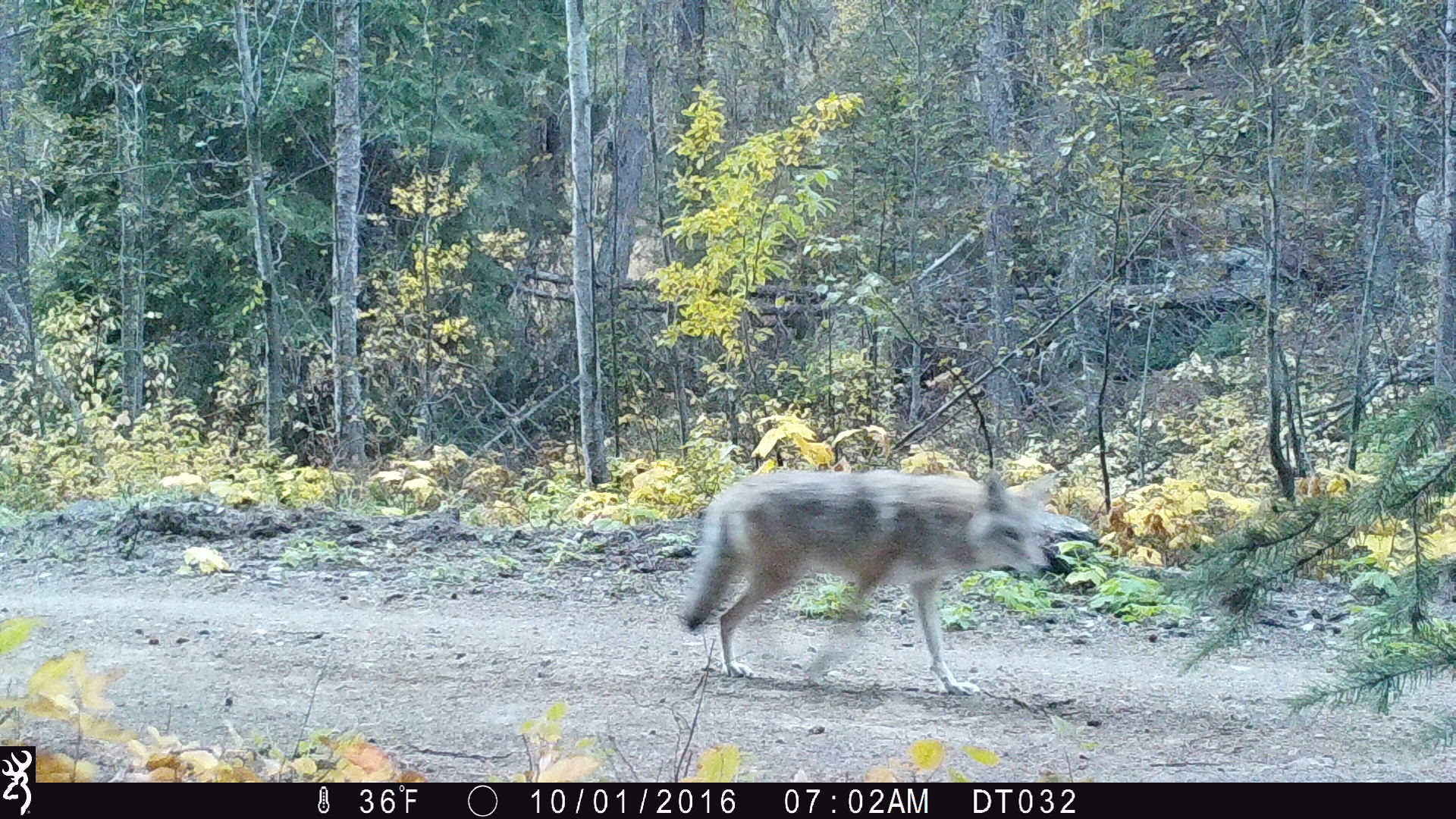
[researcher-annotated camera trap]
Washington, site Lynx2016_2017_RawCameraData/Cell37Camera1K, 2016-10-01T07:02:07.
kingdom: Animalia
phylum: Chordata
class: Mammalia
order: Carnivora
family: Canidae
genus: Canis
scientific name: Canis latrans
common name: coyote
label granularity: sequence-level